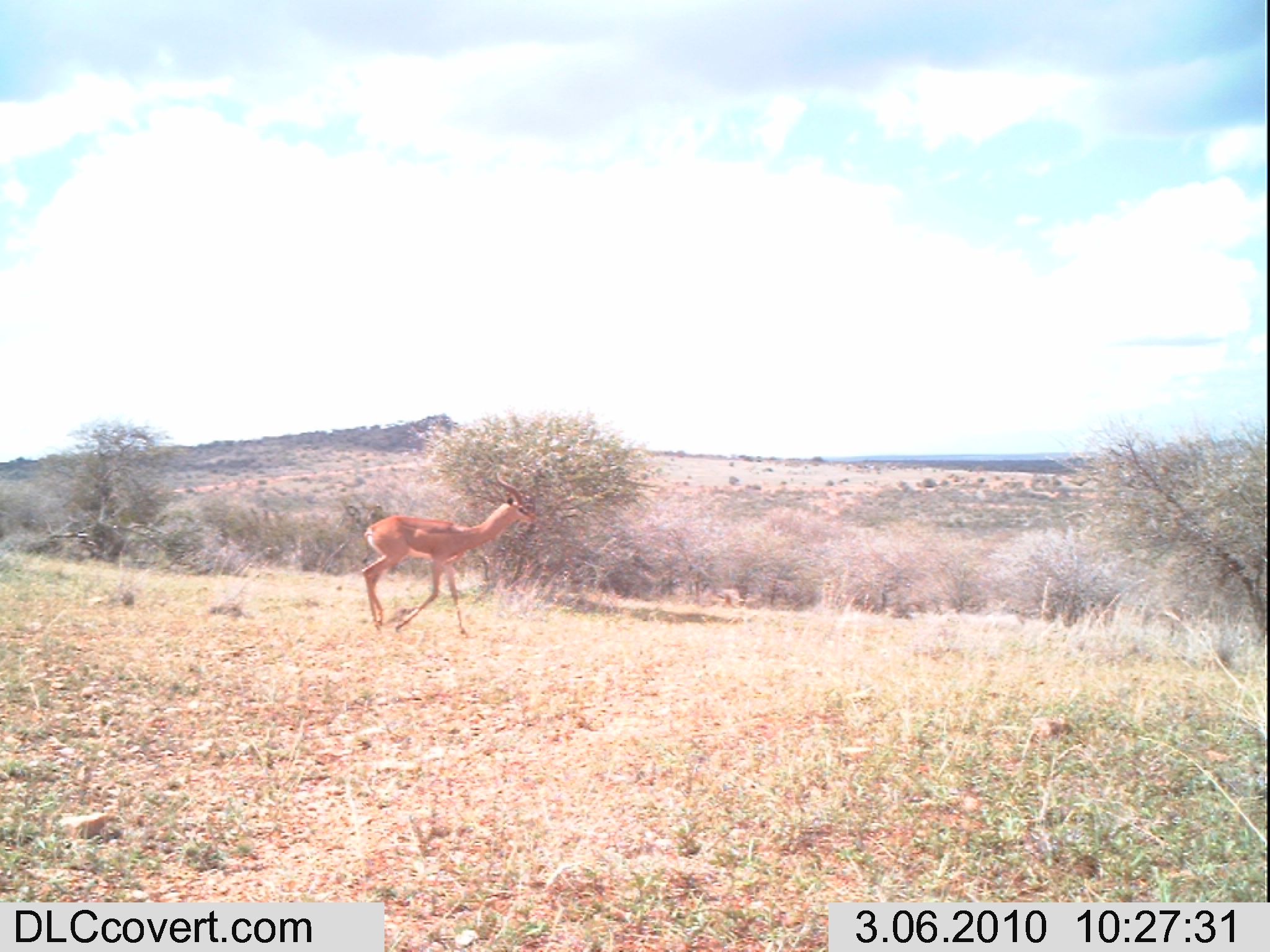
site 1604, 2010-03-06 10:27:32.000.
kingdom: Animalia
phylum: Chordata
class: Mammalia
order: Artiodactyla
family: Bovidae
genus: Litocranius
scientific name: Litocranius walleri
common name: gerenuk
Litocranius walleri (gerenuk), count 1.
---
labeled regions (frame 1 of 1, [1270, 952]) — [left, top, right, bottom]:
litocranius walleri: [361, 472, 538, 638]